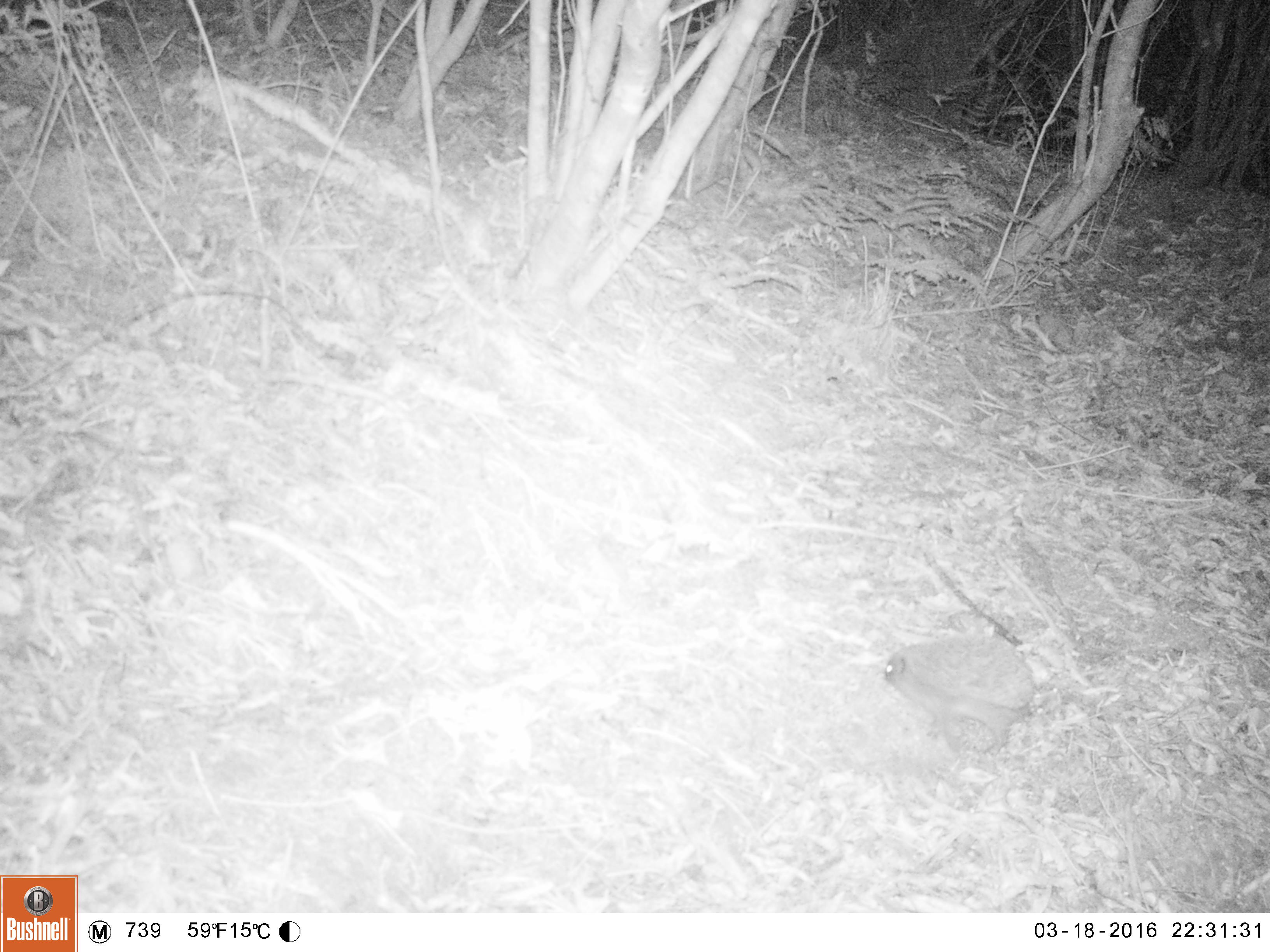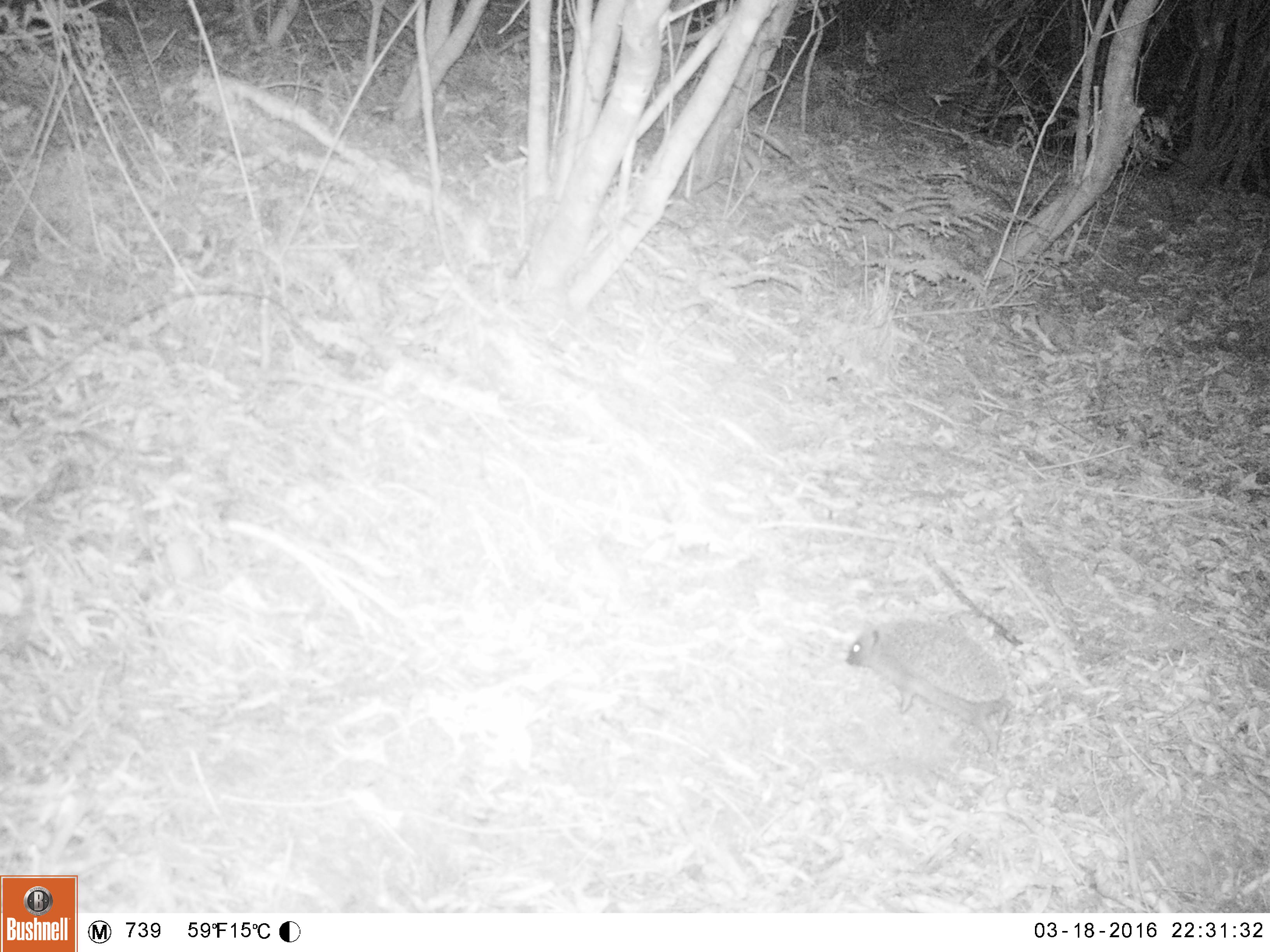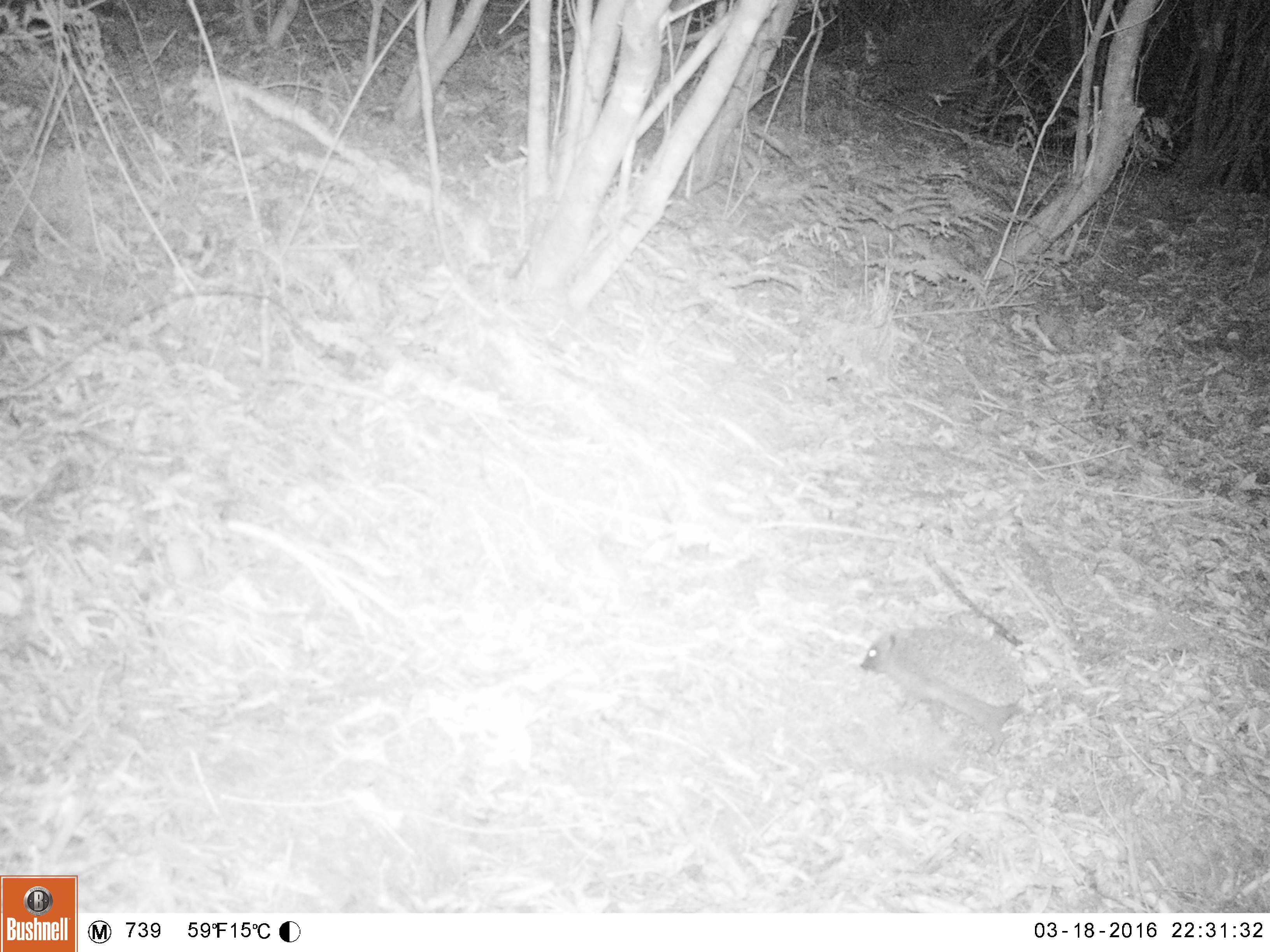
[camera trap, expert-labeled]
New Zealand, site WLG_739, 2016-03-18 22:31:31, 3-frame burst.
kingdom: Animalia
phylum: Chordata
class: Mammalia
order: Eulipotyphla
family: Erinaceidae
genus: Erinaceus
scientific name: Erinaceus europaeus europaeus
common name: european hedgehog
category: hedgehog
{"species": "hedgehog (european hedgehog) (Erinaceus europaeus europaeus)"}